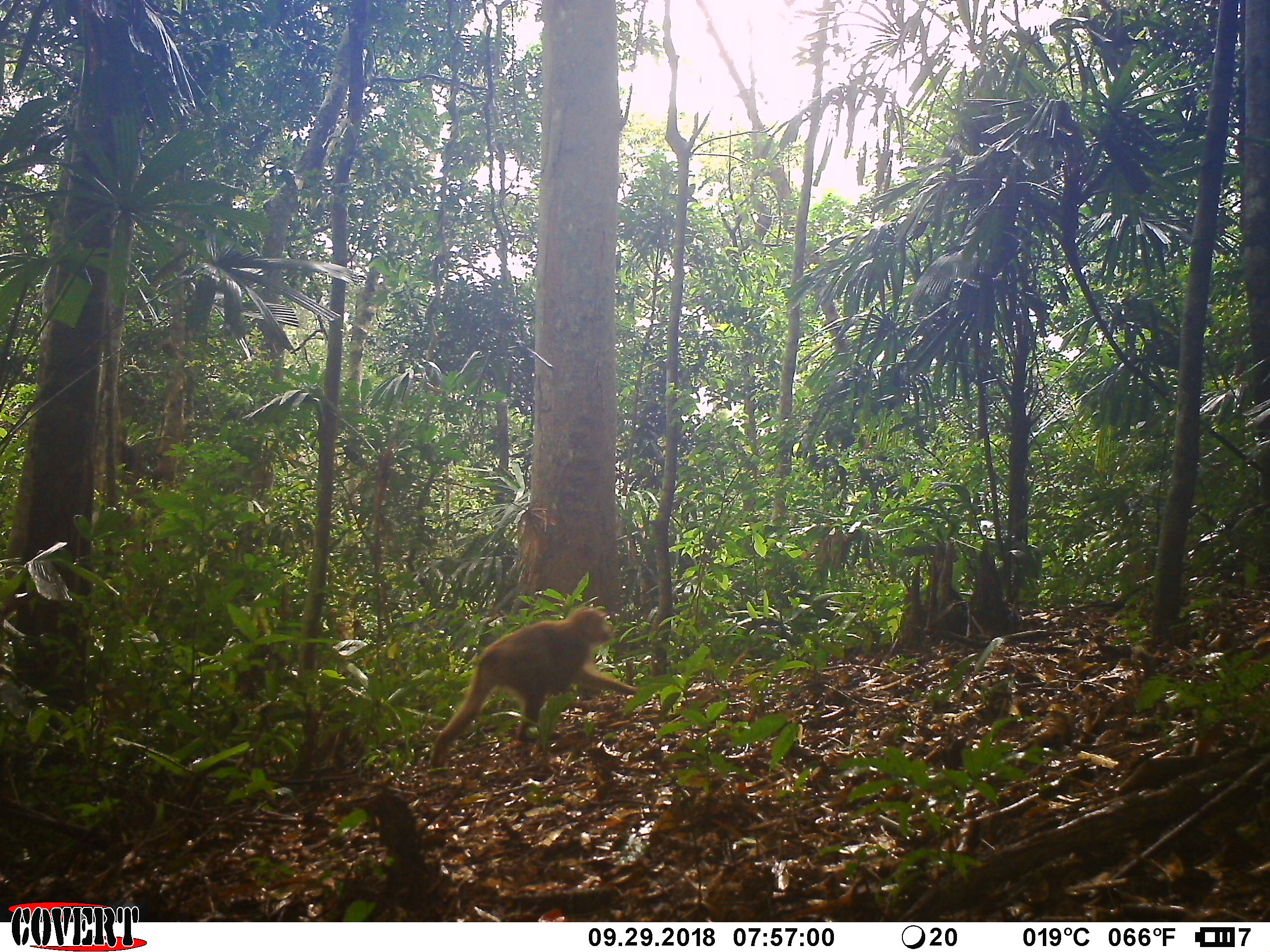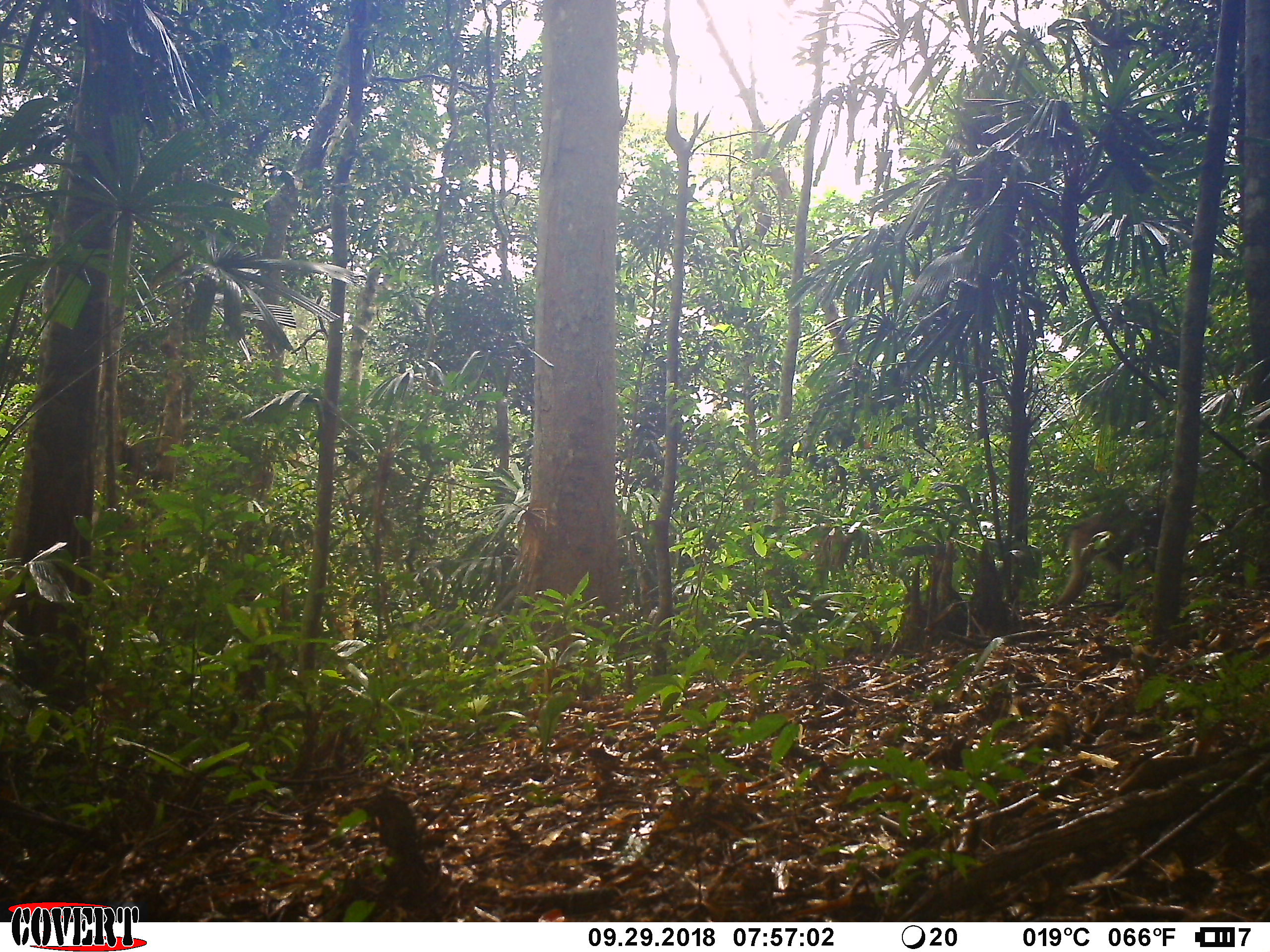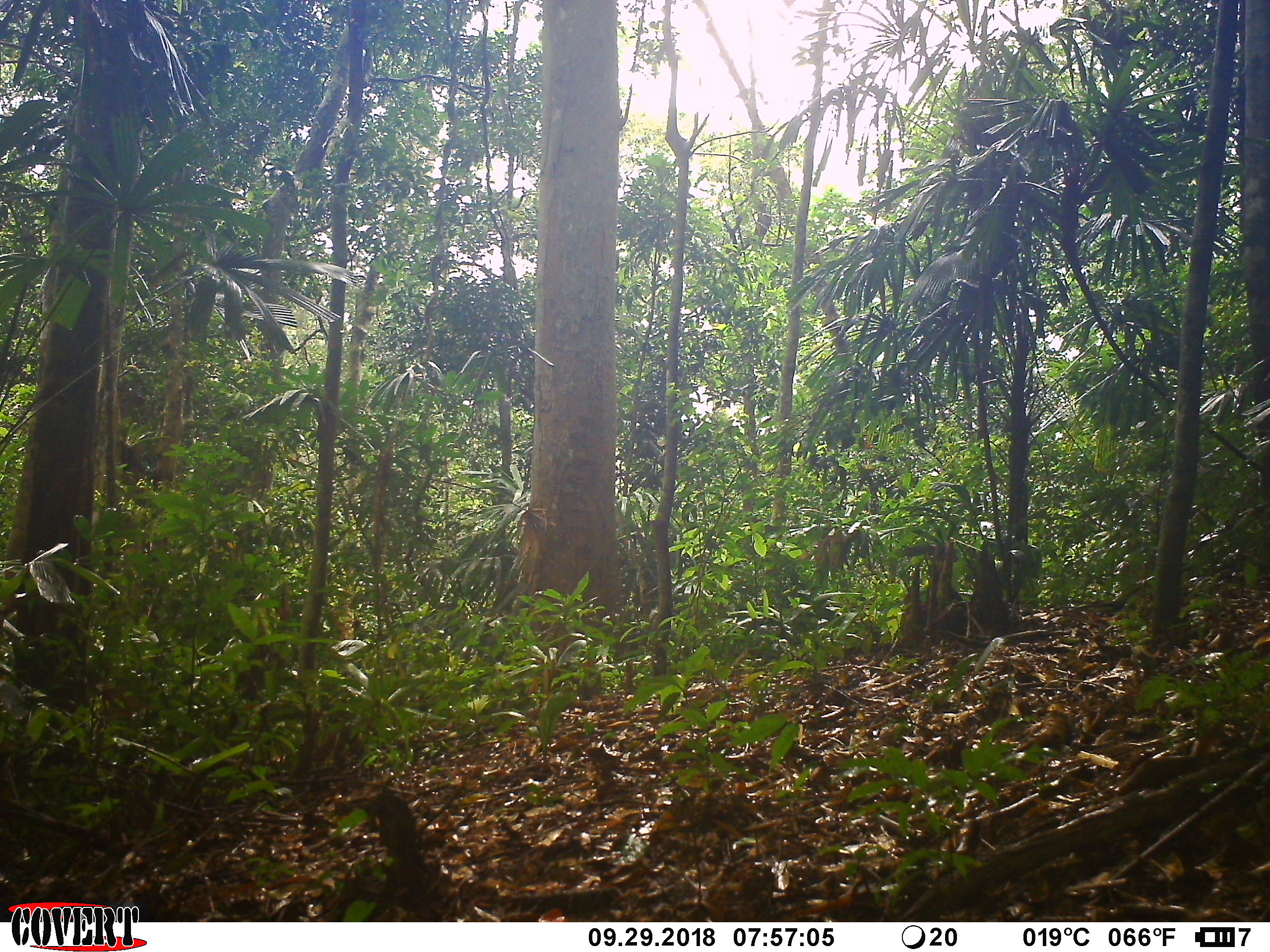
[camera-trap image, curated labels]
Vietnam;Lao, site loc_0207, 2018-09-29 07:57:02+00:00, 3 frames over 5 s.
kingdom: Animalia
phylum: Chordata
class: Mammalia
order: Primates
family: Cercopithecidae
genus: Macaca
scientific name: Macaca nemestrina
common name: pig-tailed macaque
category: pig tailed macaque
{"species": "pig tailed macaque (pig-tailed macaque) (Macaca nemestrina)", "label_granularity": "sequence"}